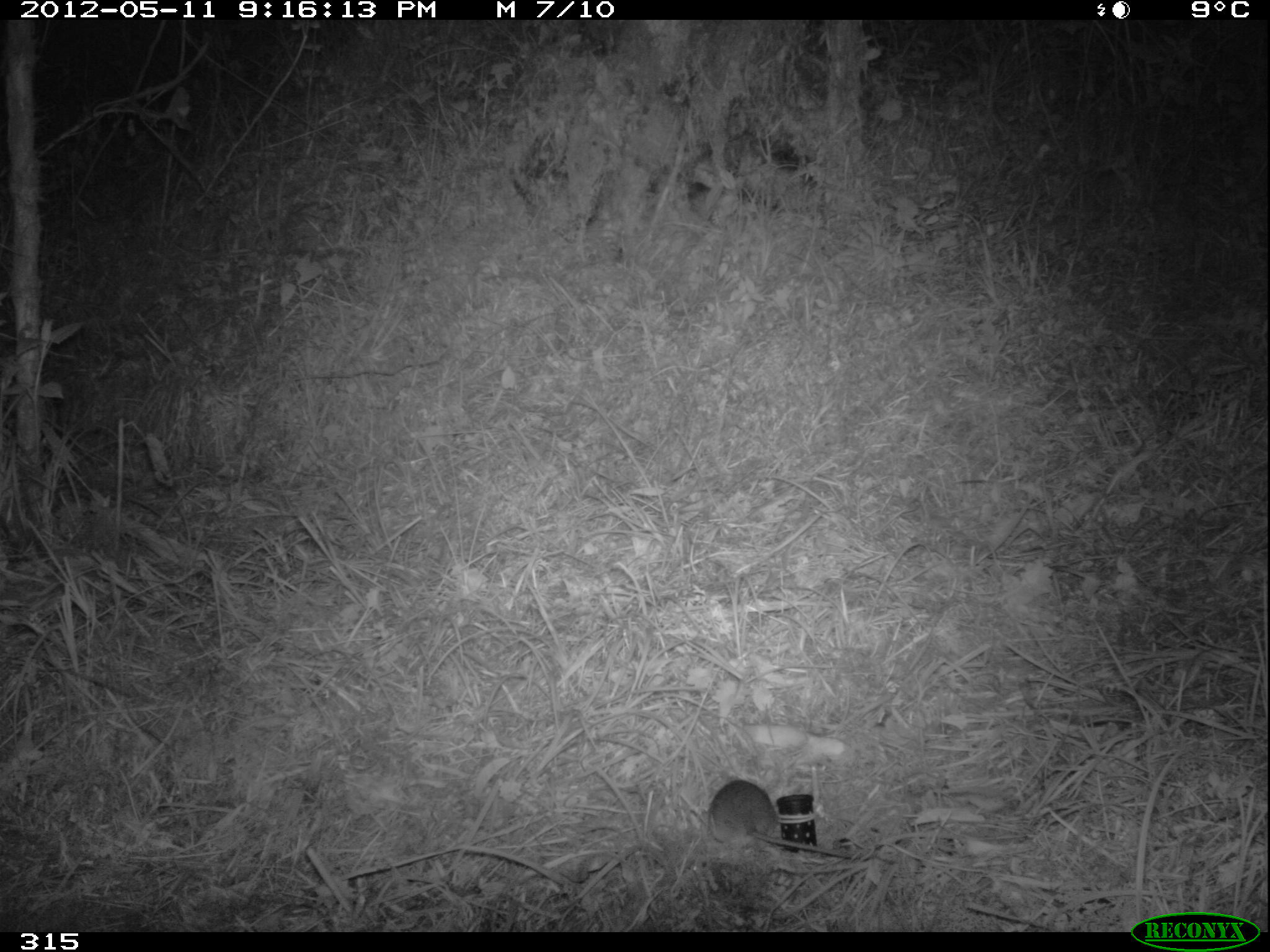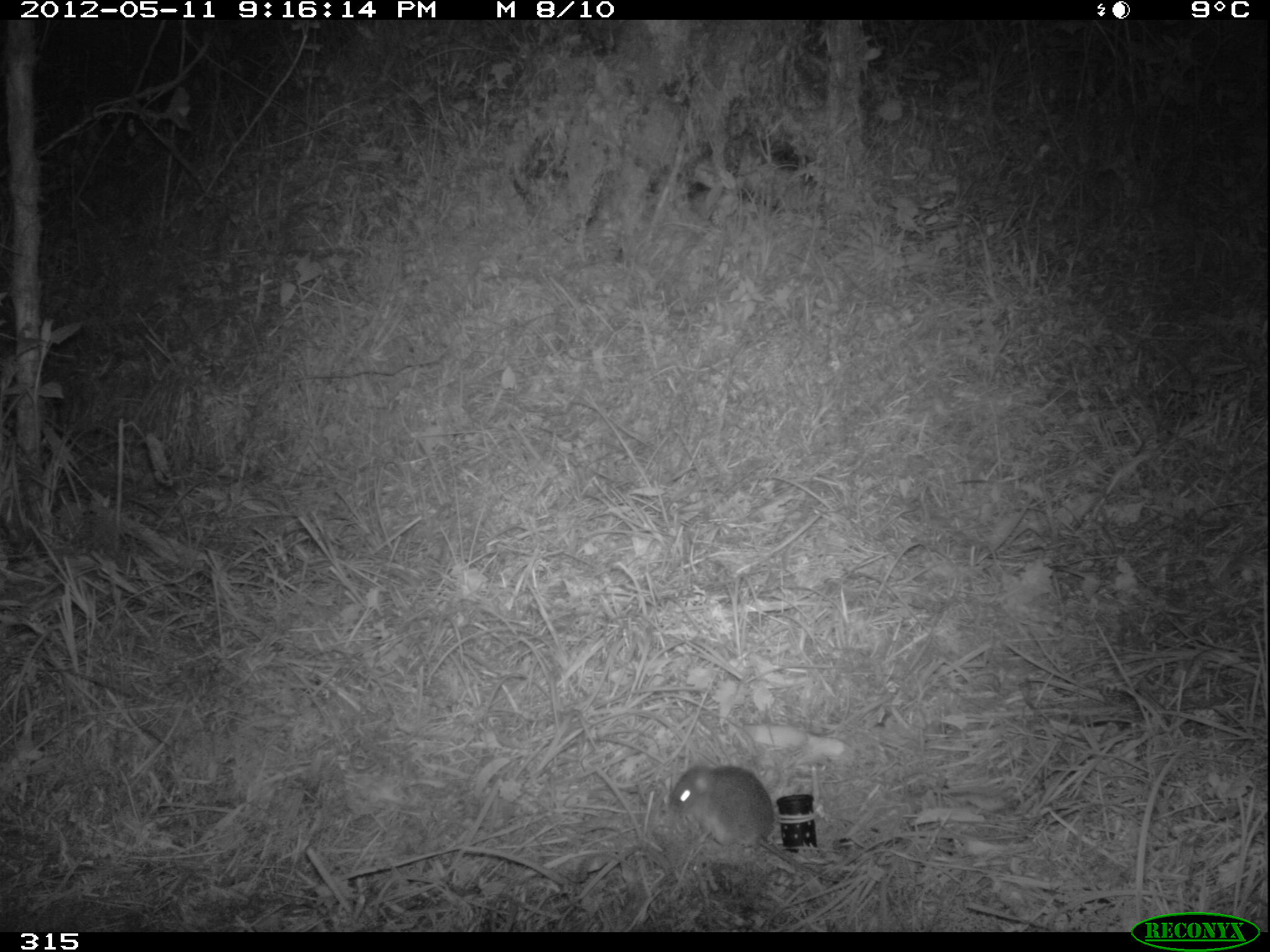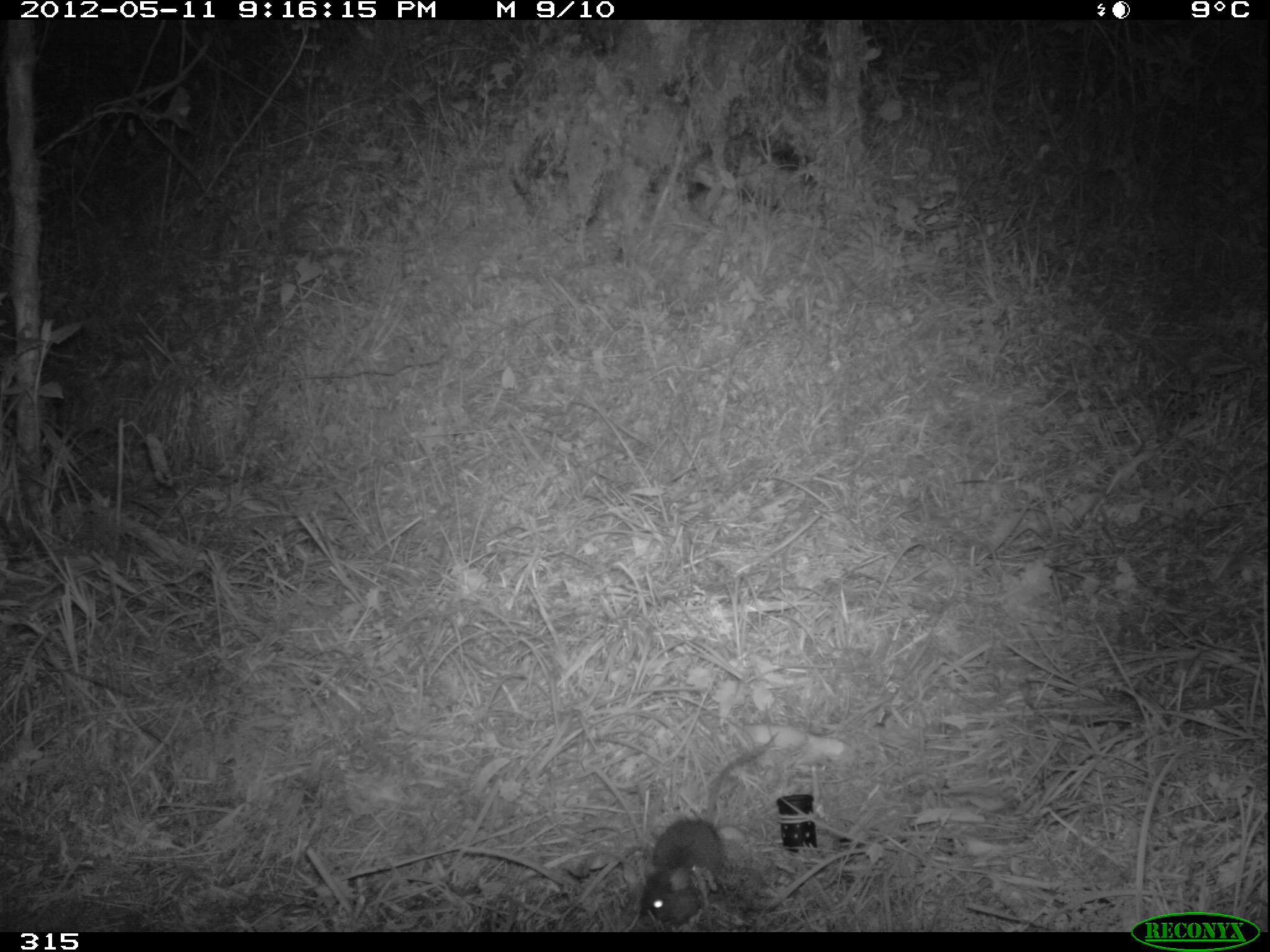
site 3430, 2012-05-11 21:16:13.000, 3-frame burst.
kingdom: Animalia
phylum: Chordata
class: Mammalia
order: Rodentia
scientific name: Rodentia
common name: rodents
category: unknown rodent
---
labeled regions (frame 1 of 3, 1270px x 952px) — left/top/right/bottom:
unknown rodent: 702/777/862/861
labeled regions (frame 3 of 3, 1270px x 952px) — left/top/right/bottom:
unknown rodent: 642/728/776/919